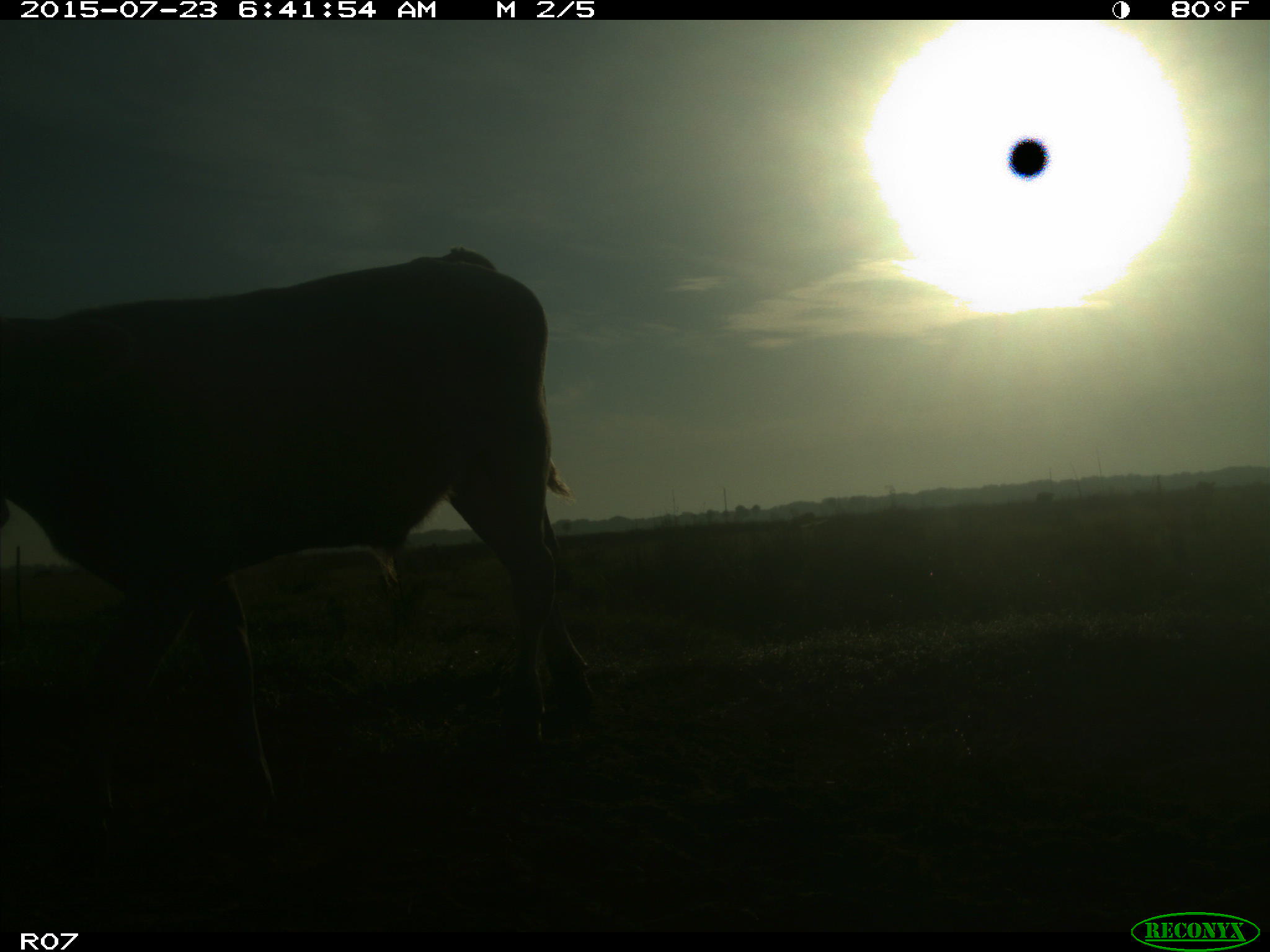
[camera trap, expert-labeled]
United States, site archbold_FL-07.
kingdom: Animalia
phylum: Chordata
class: Mammalia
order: Artiodactyla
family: Bovidae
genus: Bos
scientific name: Bos taurus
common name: domestic cow